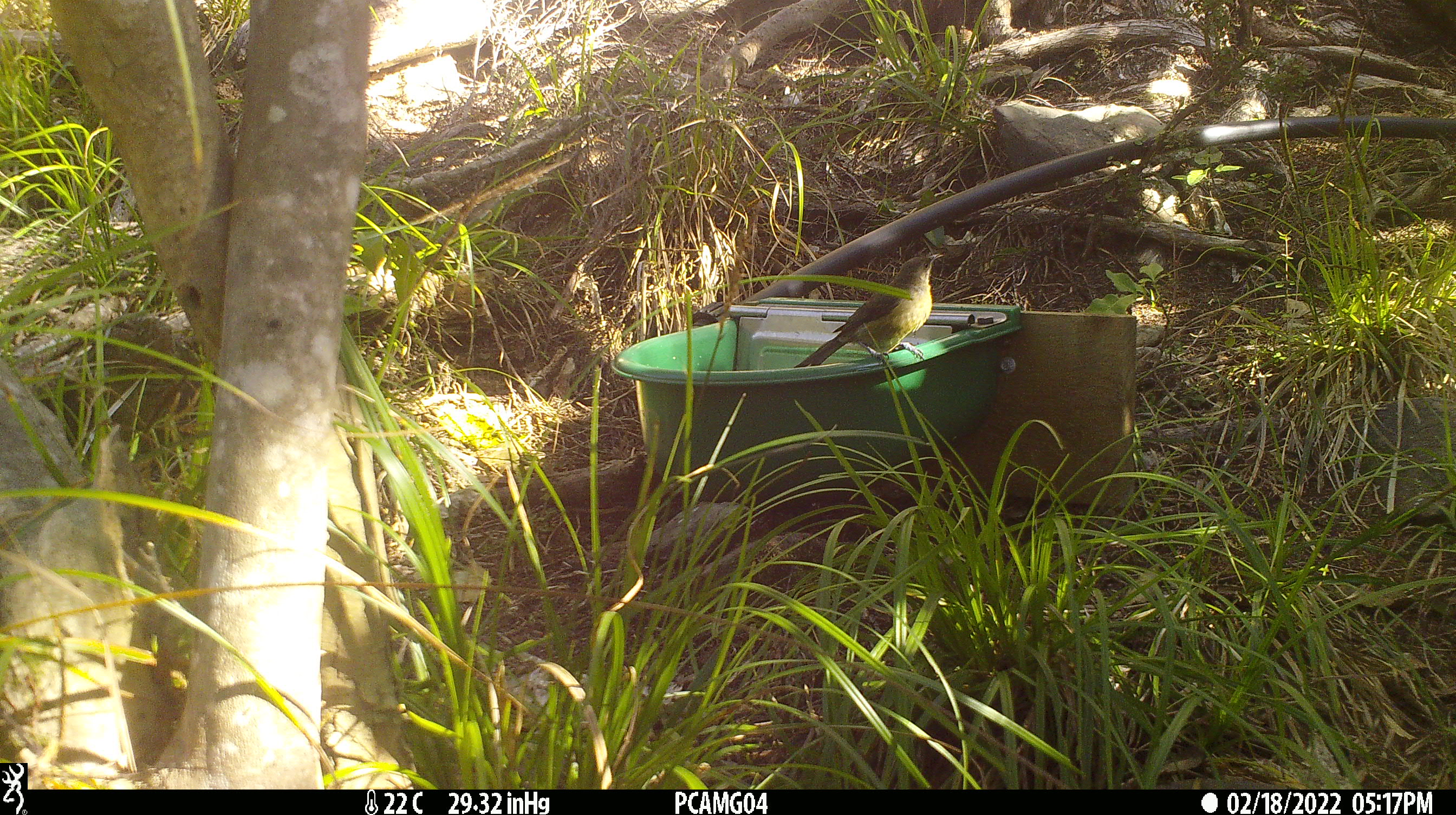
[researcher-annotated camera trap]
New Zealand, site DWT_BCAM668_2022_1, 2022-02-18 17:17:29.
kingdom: Animalia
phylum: Chordata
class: Aves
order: Passeriformes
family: Meliphagidae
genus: Anthornis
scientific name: Anthornis melanura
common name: new zealand bellbird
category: bellbird